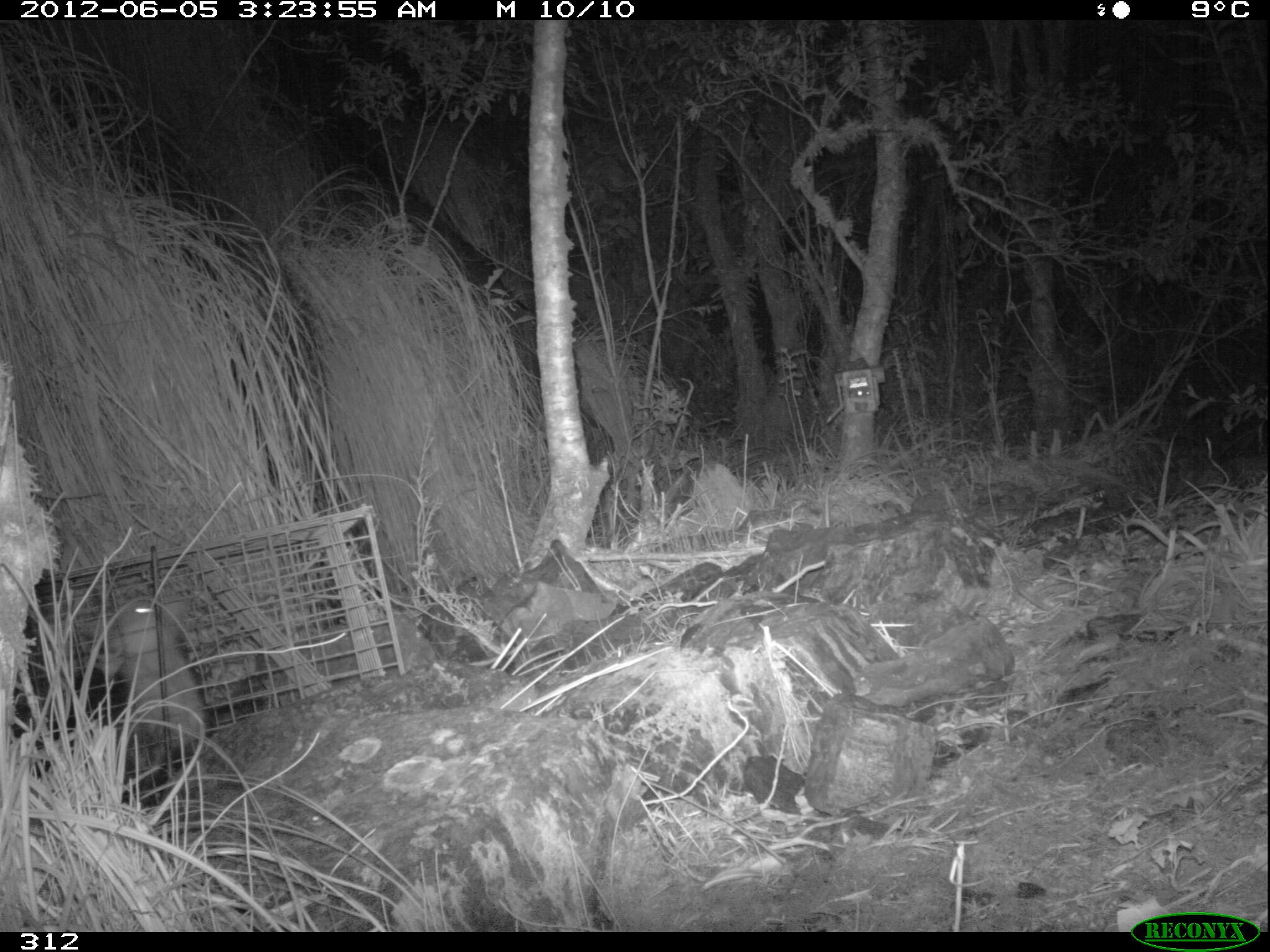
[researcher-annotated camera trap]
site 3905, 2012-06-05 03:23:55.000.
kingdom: Animalia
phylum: Chordata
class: Mammalia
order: Didelphimorphia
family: Didelphidae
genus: Didelphis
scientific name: Didelphis pernigra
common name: andean white-eared opossum